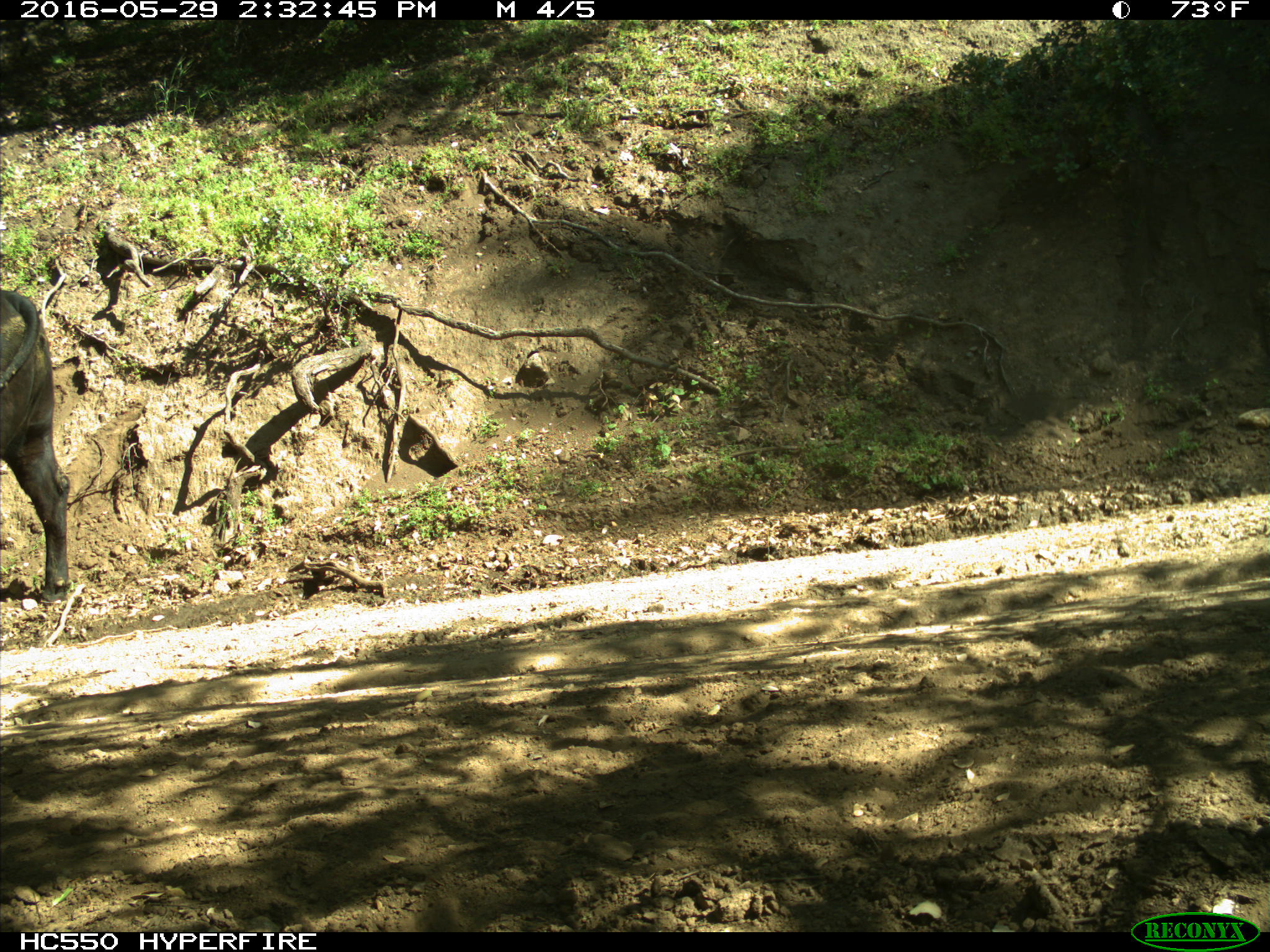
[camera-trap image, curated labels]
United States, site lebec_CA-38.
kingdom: Animalia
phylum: Chordata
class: Mammalia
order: Artiodactyla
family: Bovidae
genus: Bos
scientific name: Bos taurus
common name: domestic cow